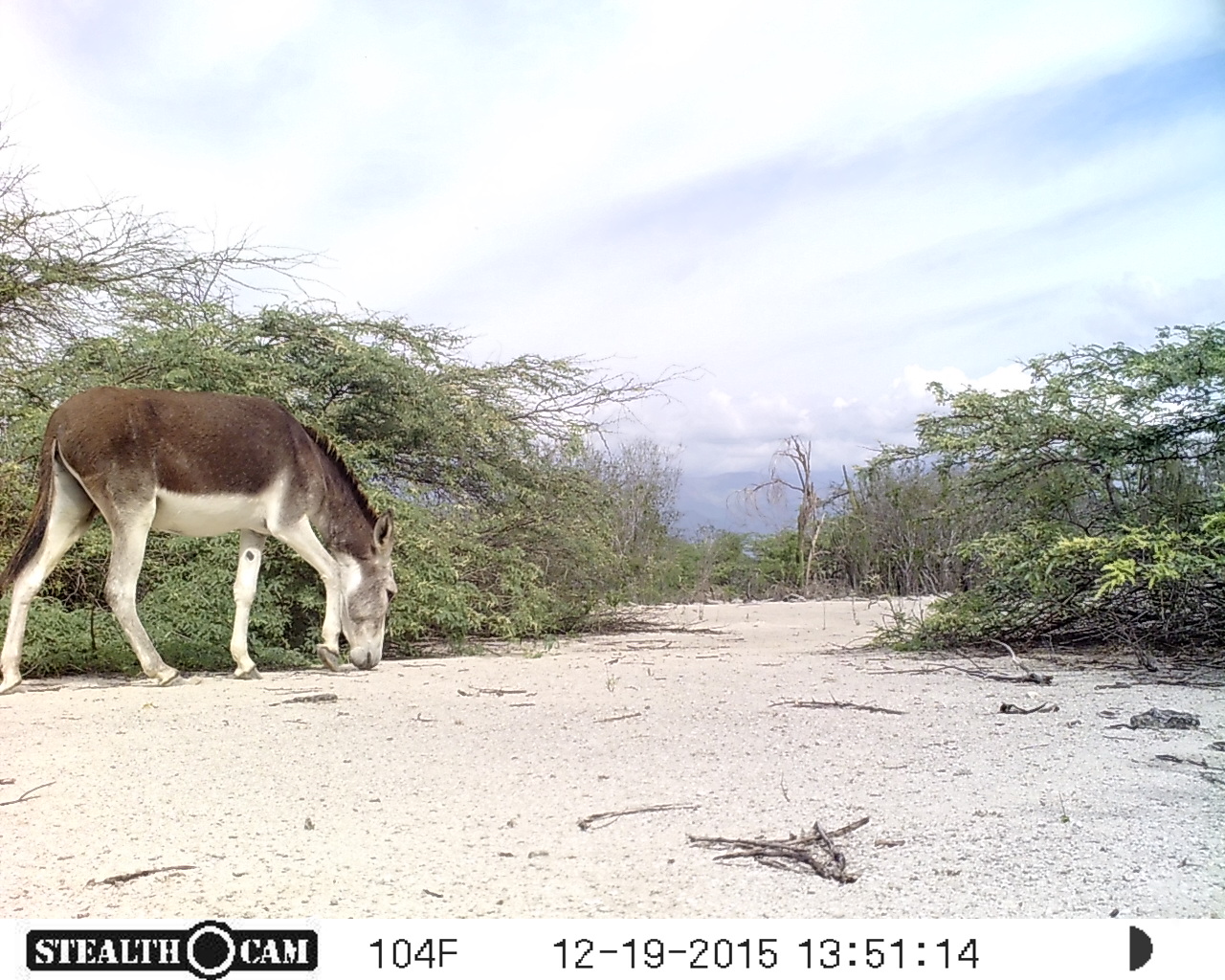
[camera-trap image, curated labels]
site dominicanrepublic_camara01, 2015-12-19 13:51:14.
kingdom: Animalia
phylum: Chordata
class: Mammalia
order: Perissodactyla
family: Equidae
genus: Equus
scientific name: Equus asinus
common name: donkey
Donkey (Equus asinus).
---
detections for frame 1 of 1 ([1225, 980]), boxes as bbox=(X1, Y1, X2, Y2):
donkey: bbox=(0, 385, 398, 687)